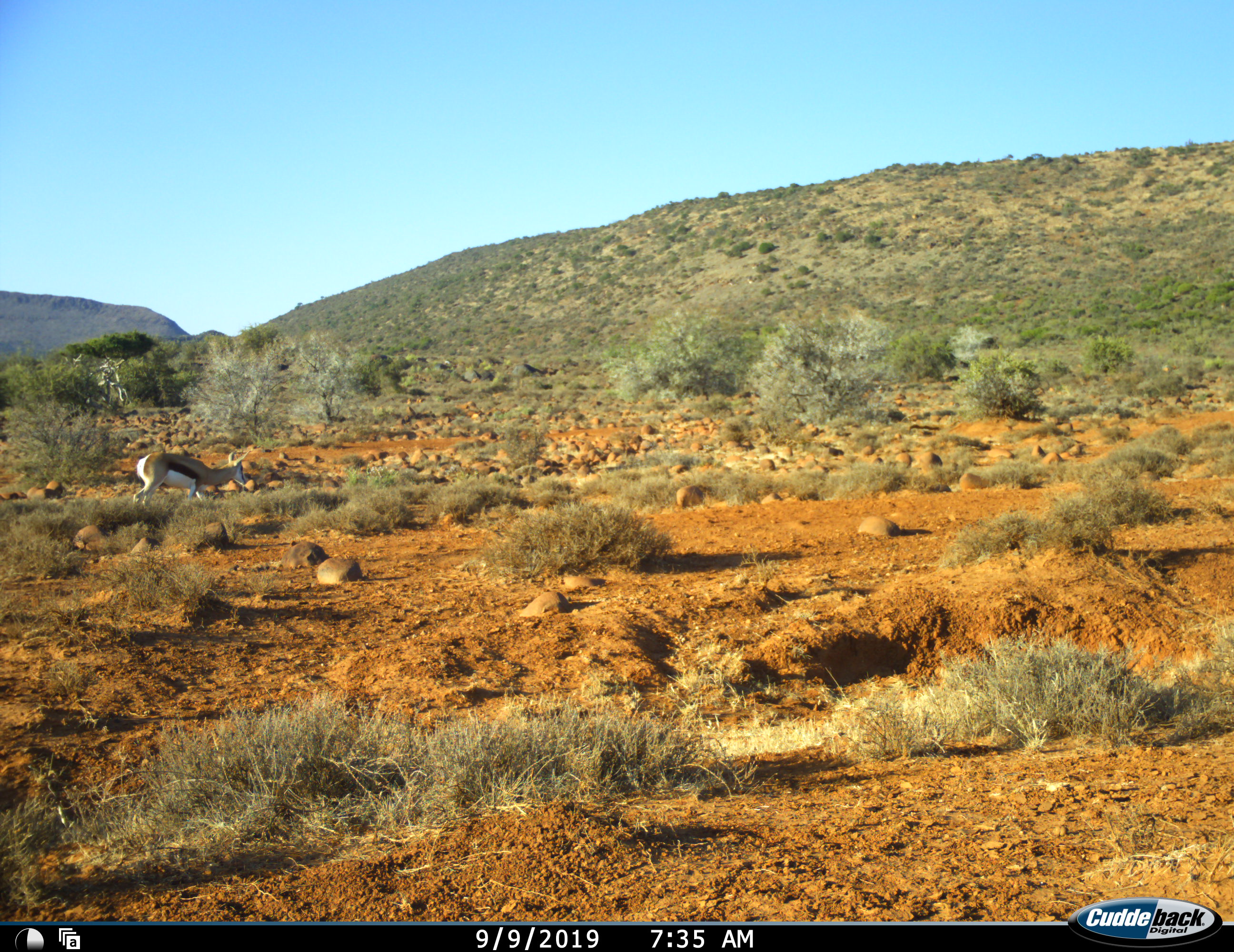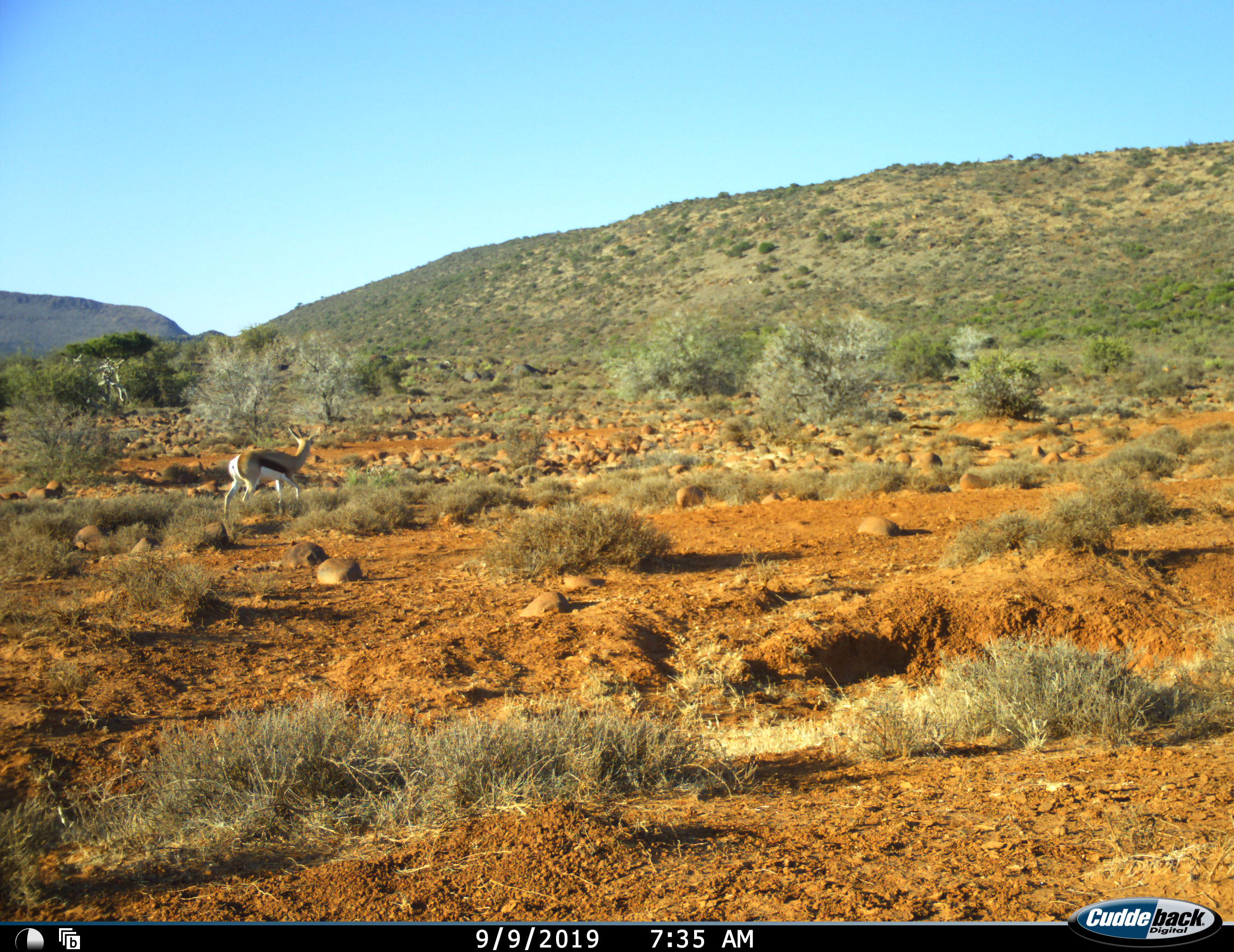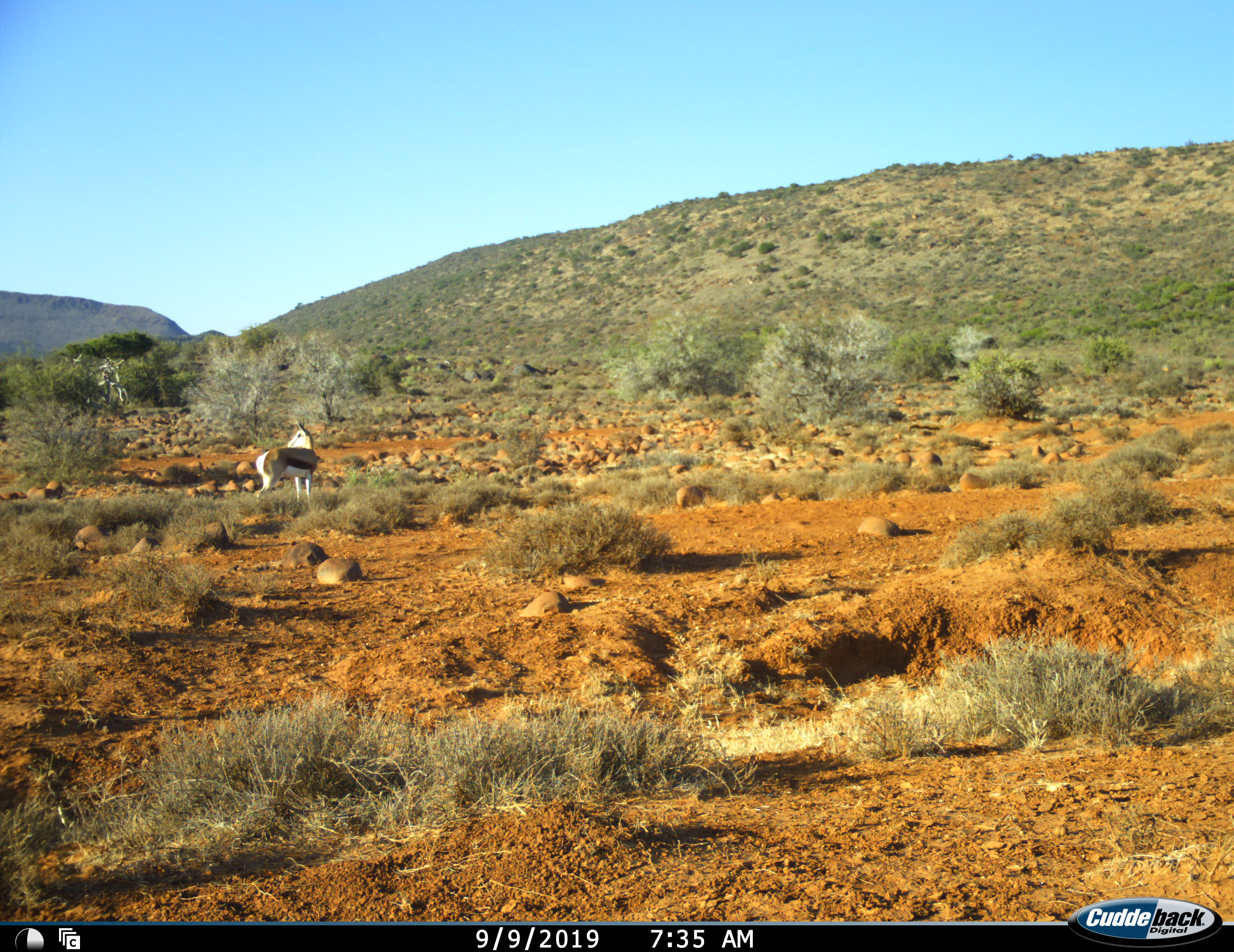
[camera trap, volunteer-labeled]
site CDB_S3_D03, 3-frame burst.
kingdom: Animalia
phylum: Chordata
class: Mammalia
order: Artiodactyla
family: Bovidae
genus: Antidorcas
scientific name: Antidorcas marsupialis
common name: springbok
Springbok (Antidorcas marsupialis), count 1. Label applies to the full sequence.